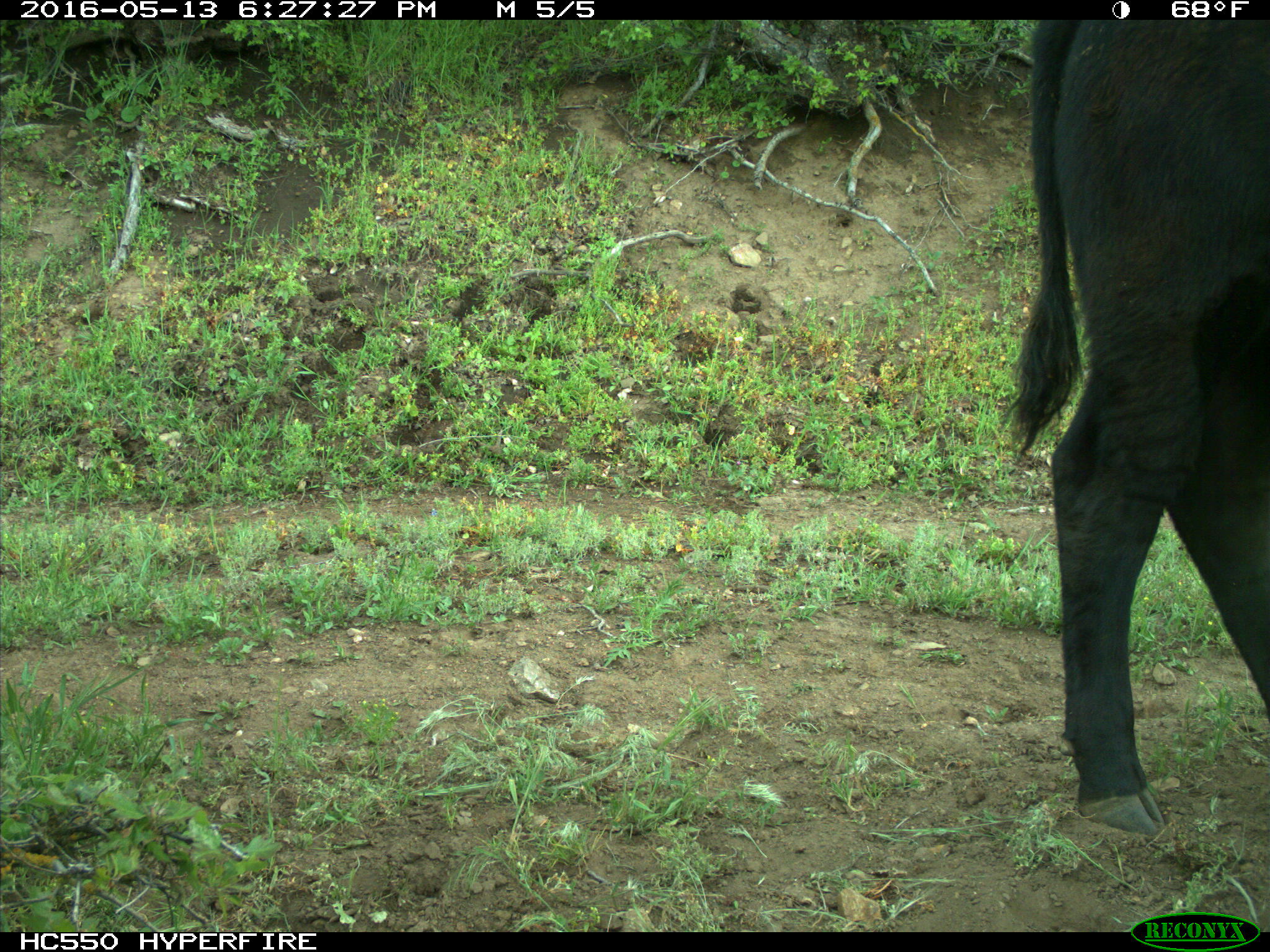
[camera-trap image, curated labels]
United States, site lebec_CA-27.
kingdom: Animalia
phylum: Chordata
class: Mammalia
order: Artiodactyla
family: Bovidae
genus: Bos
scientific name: Bos taurus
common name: domestic cow